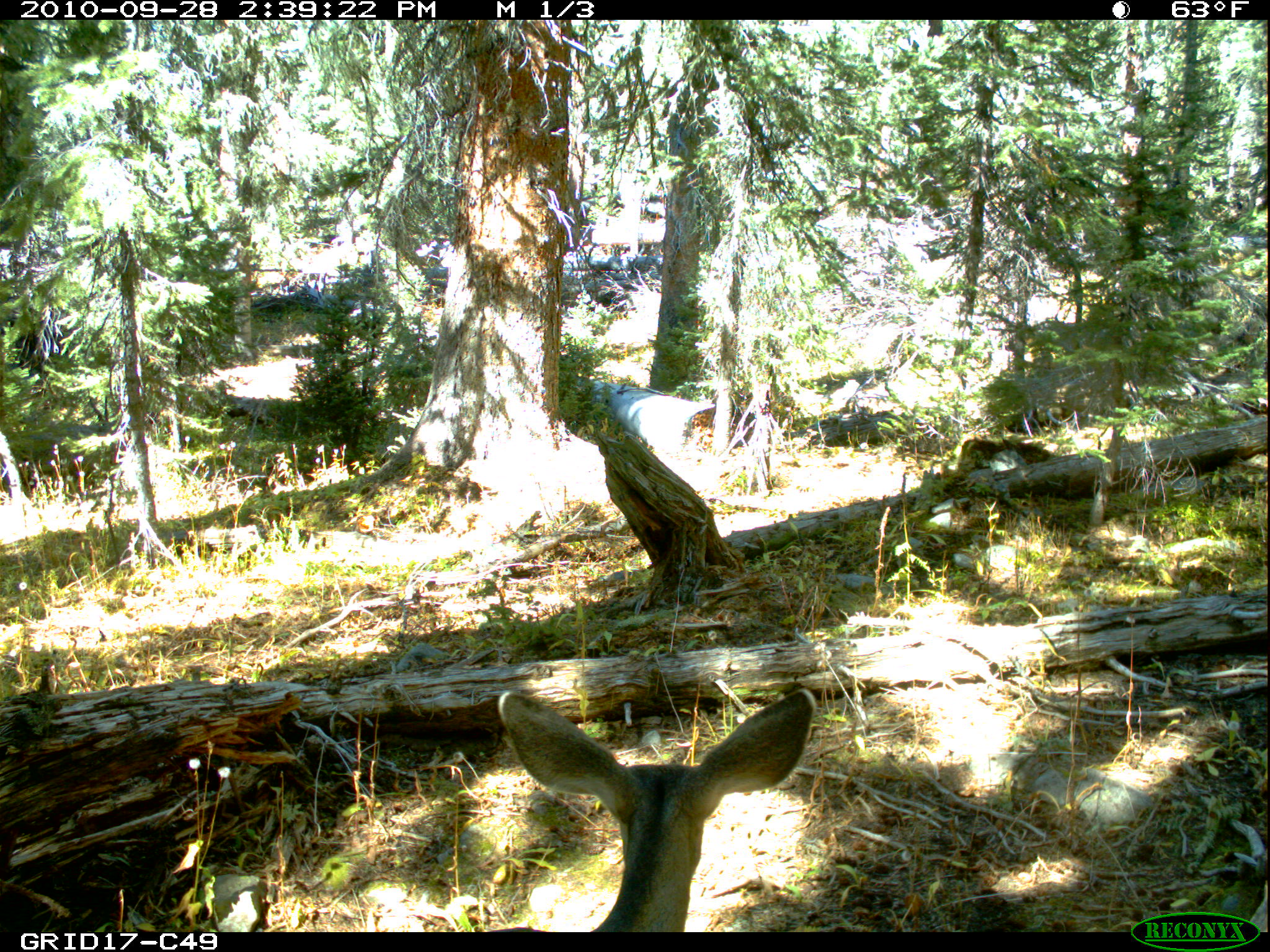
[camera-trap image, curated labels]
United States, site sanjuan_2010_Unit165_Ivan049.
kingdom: Animalia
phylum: Chordata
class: Mammalia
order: Artiodactyla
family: Cervidae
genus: Odocoileus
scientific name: Odocoileus hemionus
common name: mule deer